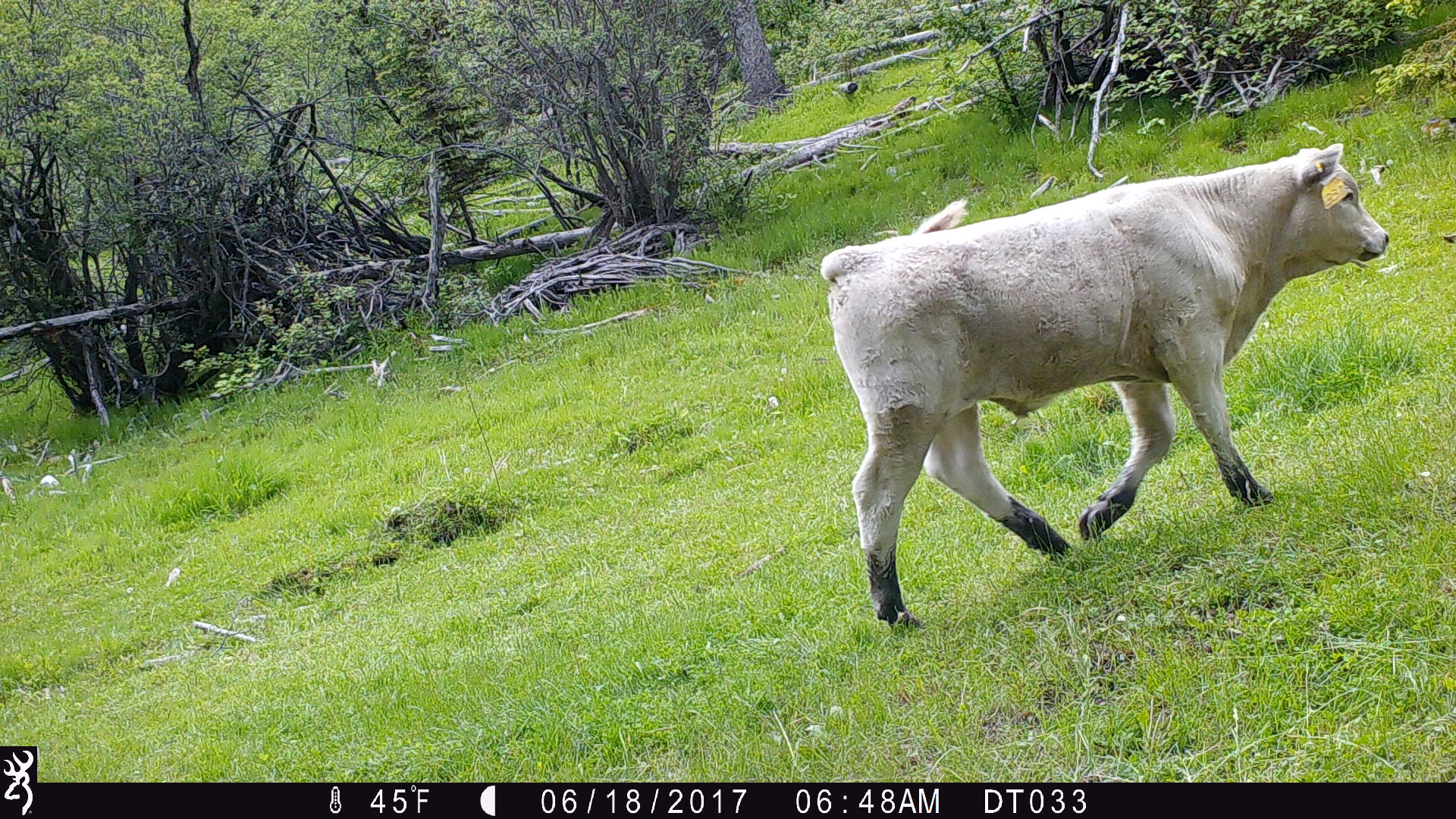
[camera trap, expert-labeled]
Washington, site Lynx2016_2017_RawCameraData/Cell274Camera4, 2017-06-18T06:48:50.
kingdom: Animalia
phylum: Chordata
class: Mammalia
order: Artiodactyla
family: Bovidae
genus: Bos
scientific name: Bos taurus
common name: domestic cattle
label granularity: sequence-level